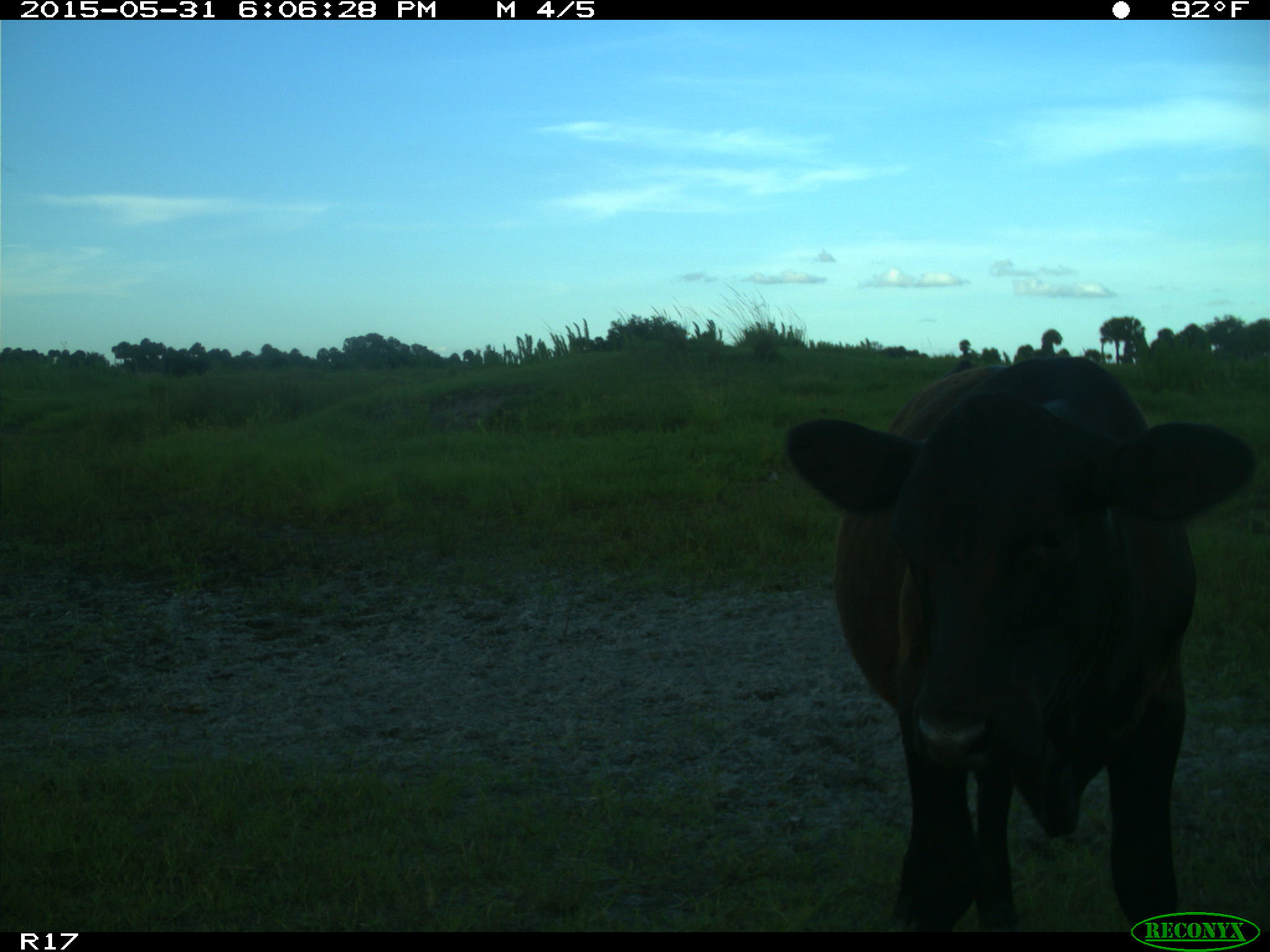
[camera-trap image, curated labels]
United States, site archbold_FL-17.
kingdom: Animalia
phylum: Chordata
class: Mammalia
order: Artiodactyla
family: Bovidae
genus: Bos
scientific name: Bos taurus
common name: domestic cow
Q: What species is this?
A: Bos taurus (domestic cow).